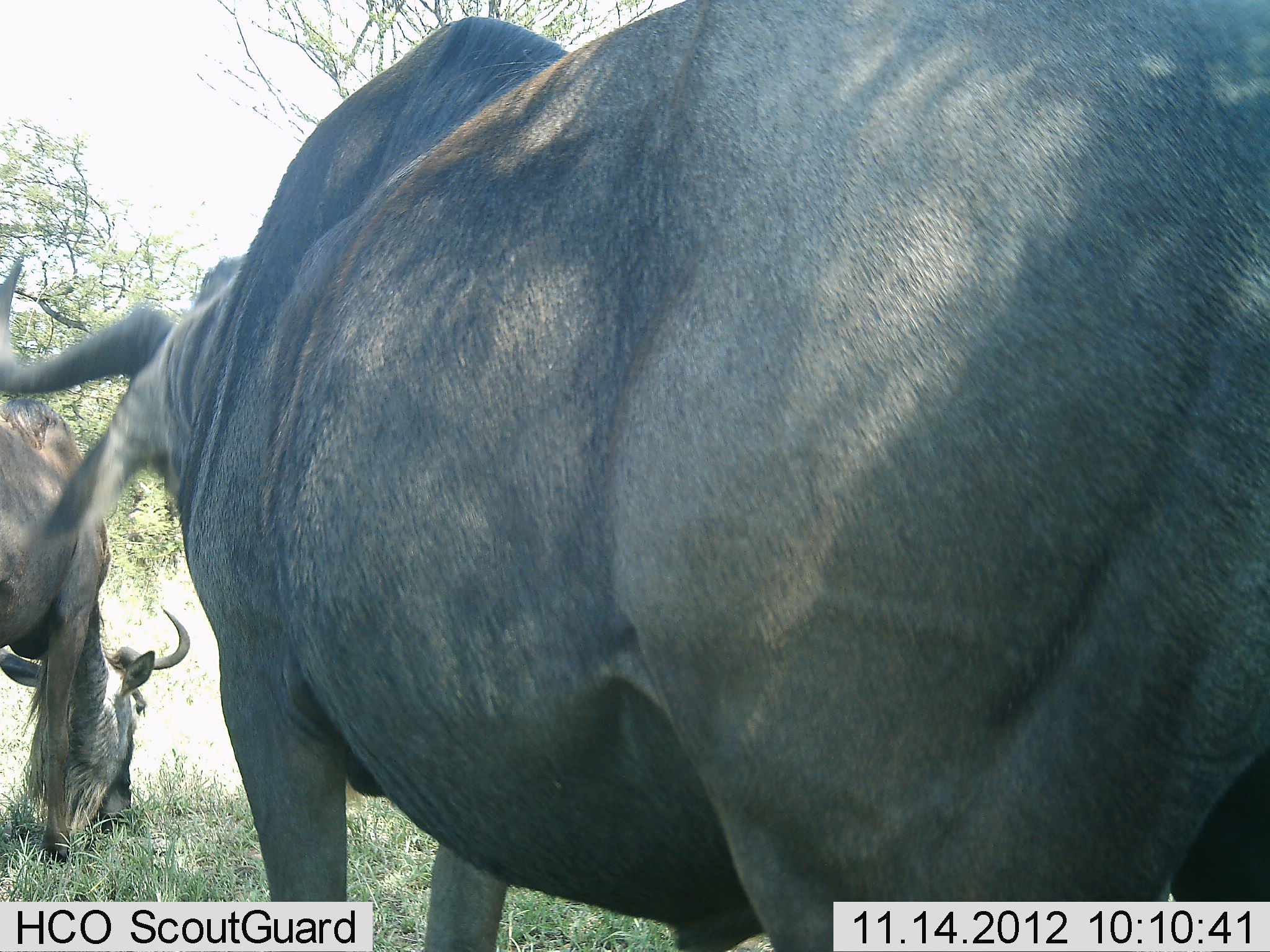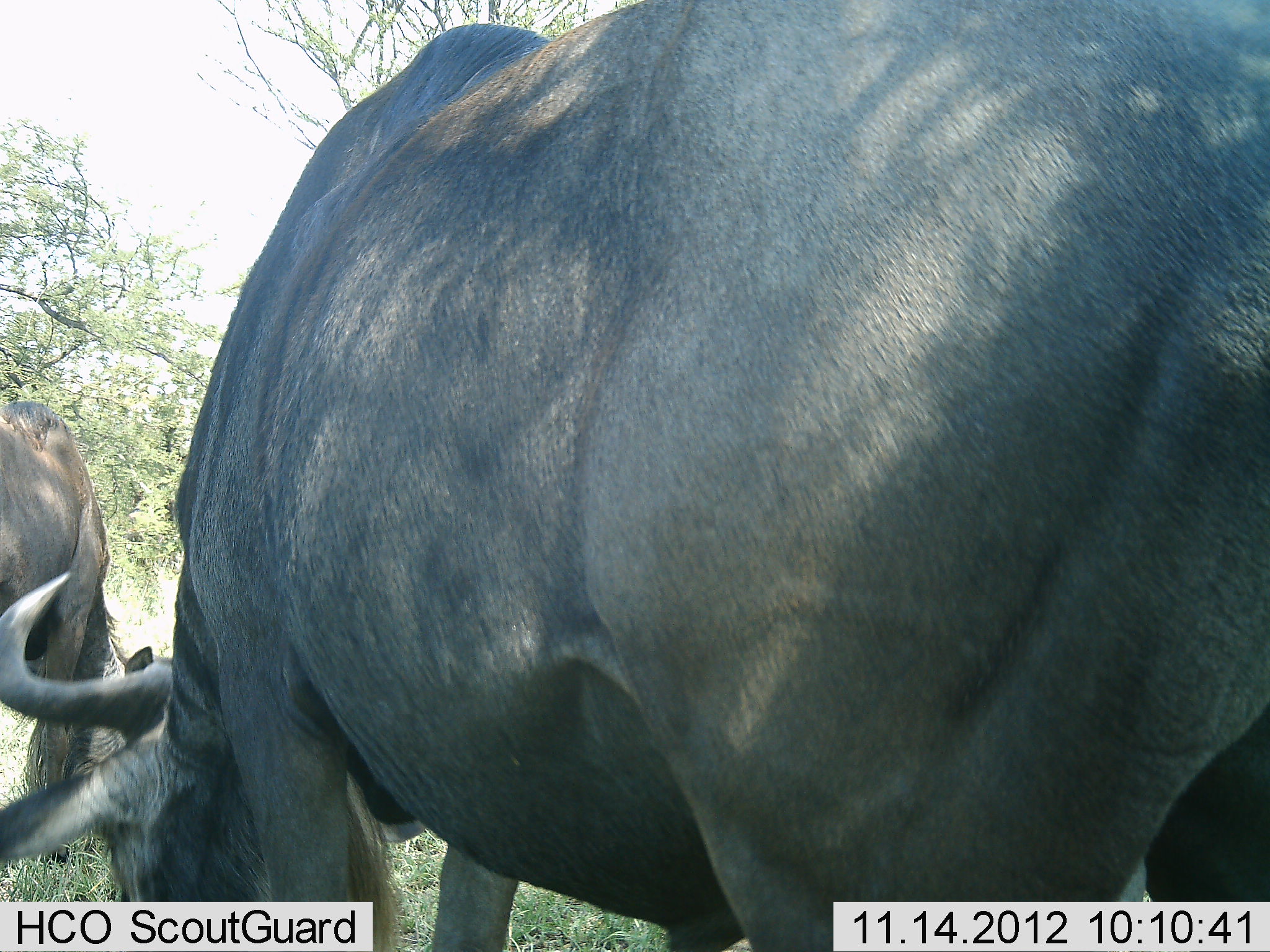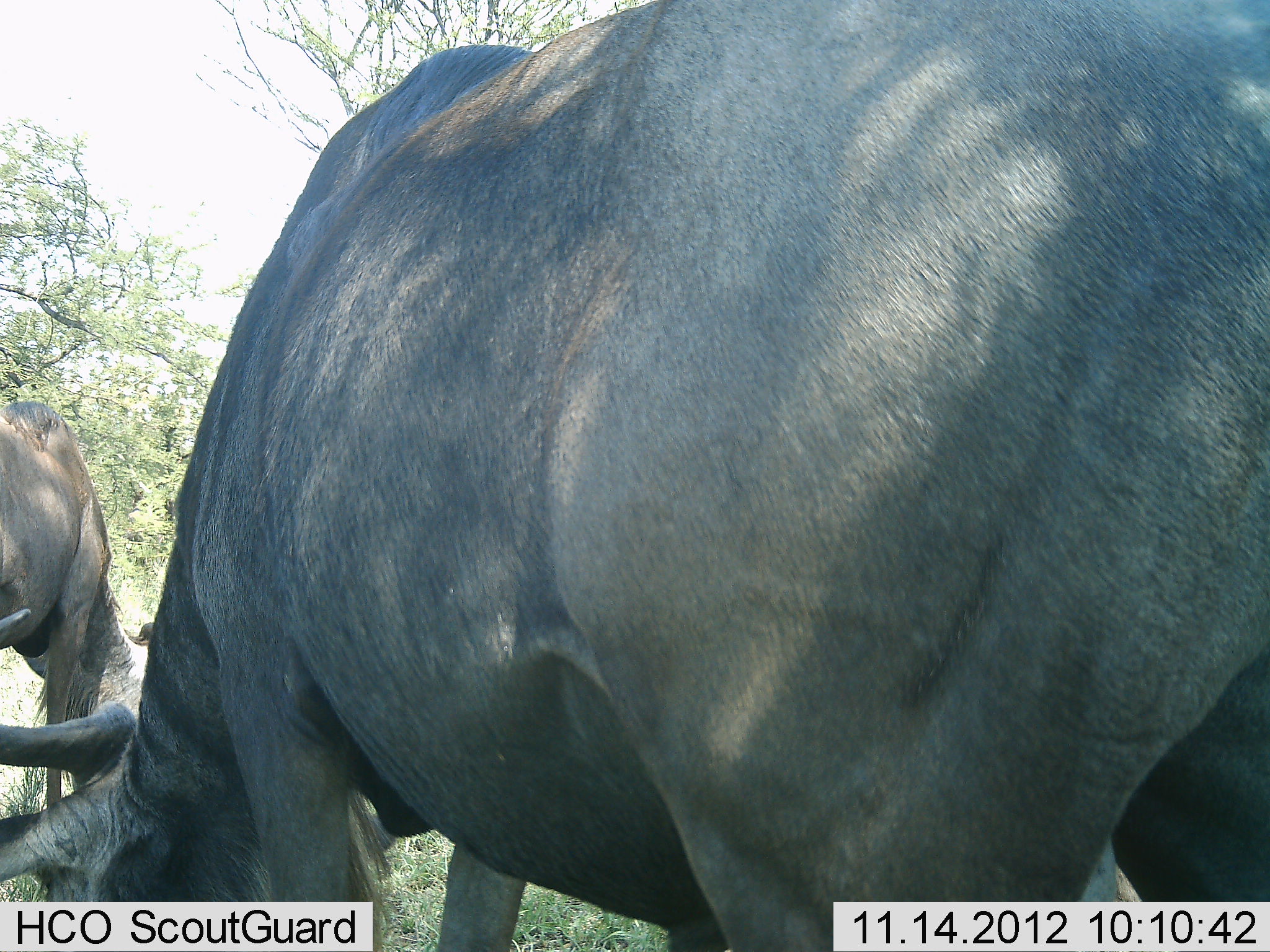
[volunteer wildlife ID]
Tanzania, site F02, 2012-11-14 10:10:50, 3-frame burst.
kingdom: Animalia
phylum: Chordata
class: Mammalia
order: Artiodactyla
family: Bovidae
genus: Connochaetes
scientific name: Connochaetes taurinus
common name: blue wildebeest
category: wildebeest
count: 2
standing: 30%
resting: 0%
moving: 0%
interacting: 0%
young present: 0%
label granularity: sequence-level